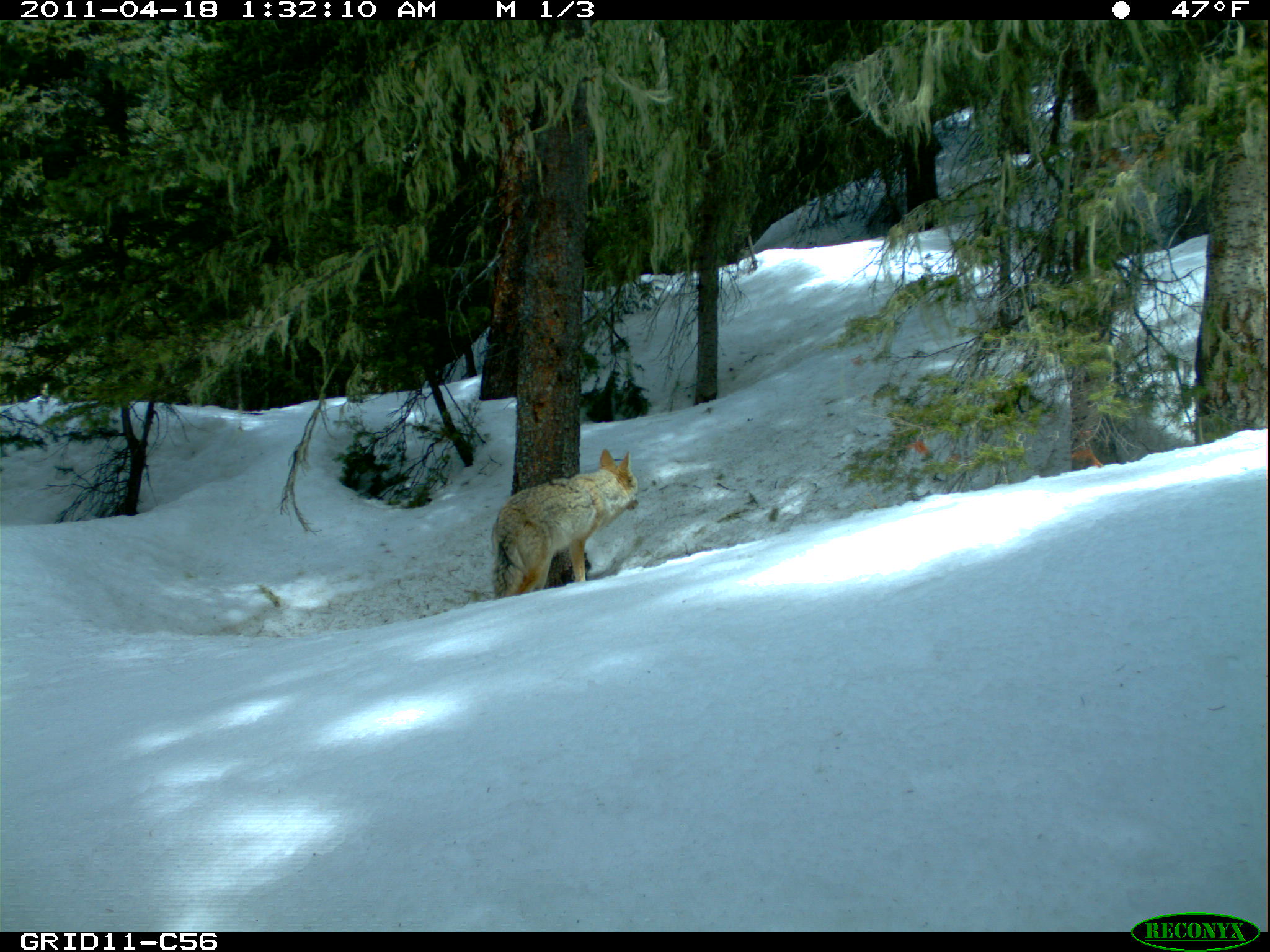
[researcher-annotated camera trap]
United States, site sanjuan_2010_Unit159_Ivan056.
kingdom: Animalia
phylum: Chordata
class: Mammalia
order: Carnivora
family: Canidae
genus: Canis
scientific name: Canis latrans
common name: coyote